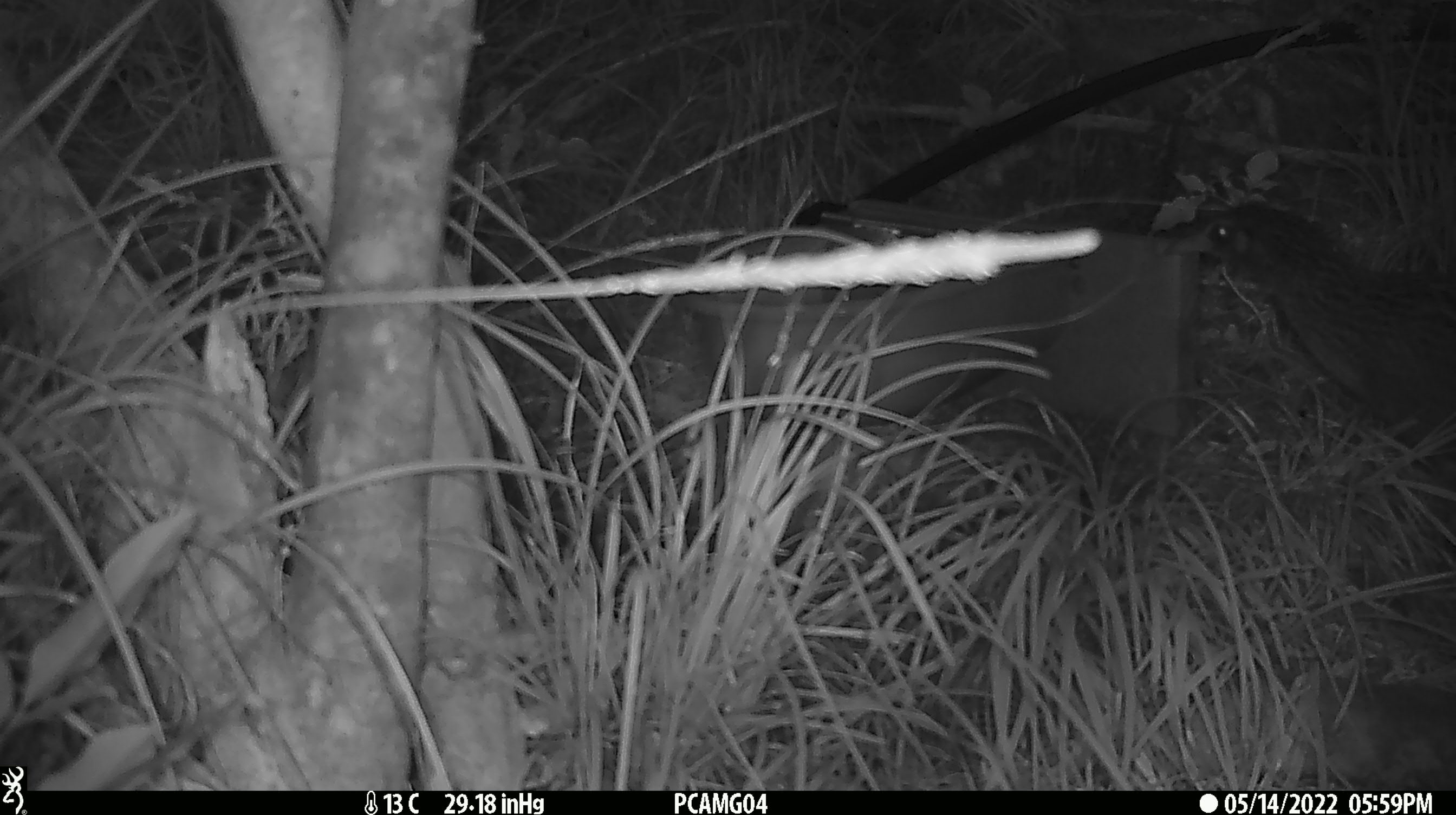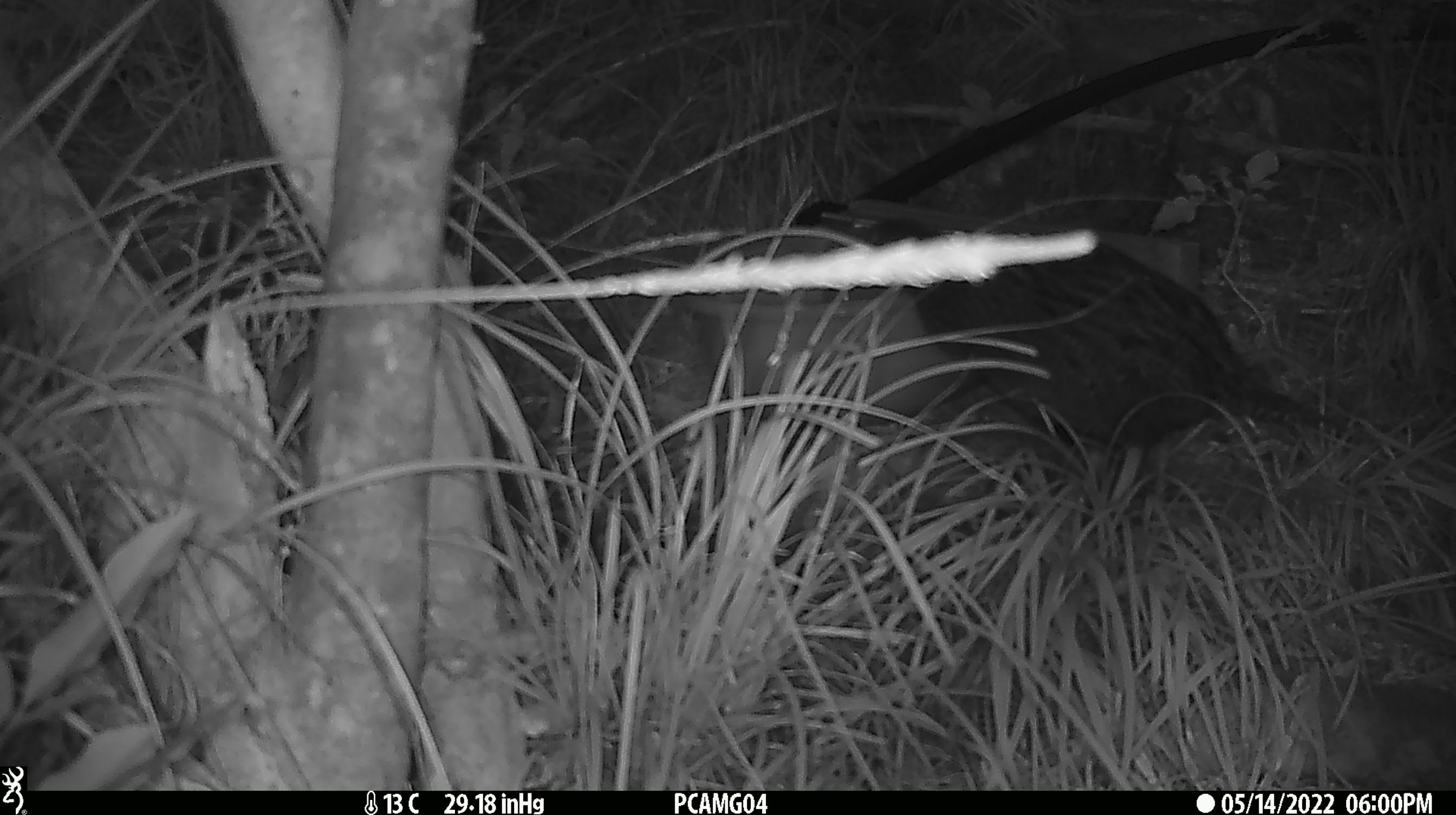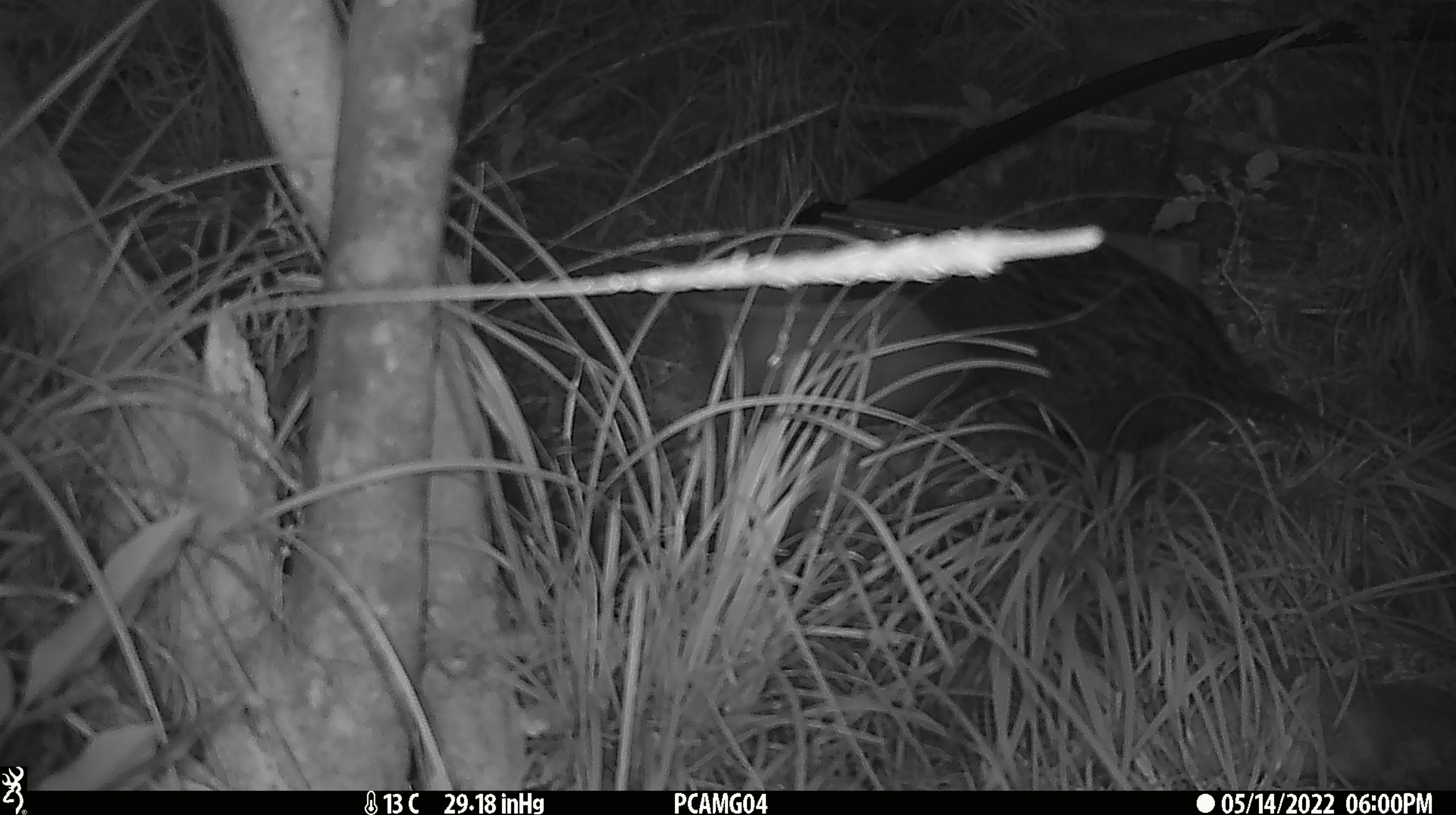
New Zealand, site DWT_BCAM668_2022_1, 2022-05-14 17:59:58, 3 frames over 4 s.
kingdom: Animalia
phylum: Chordata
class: Aves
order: Gruiformes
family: Rallidae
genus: Gallirallus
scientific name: Gallirallus australis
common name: weka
Weka (Gallirallus australis).